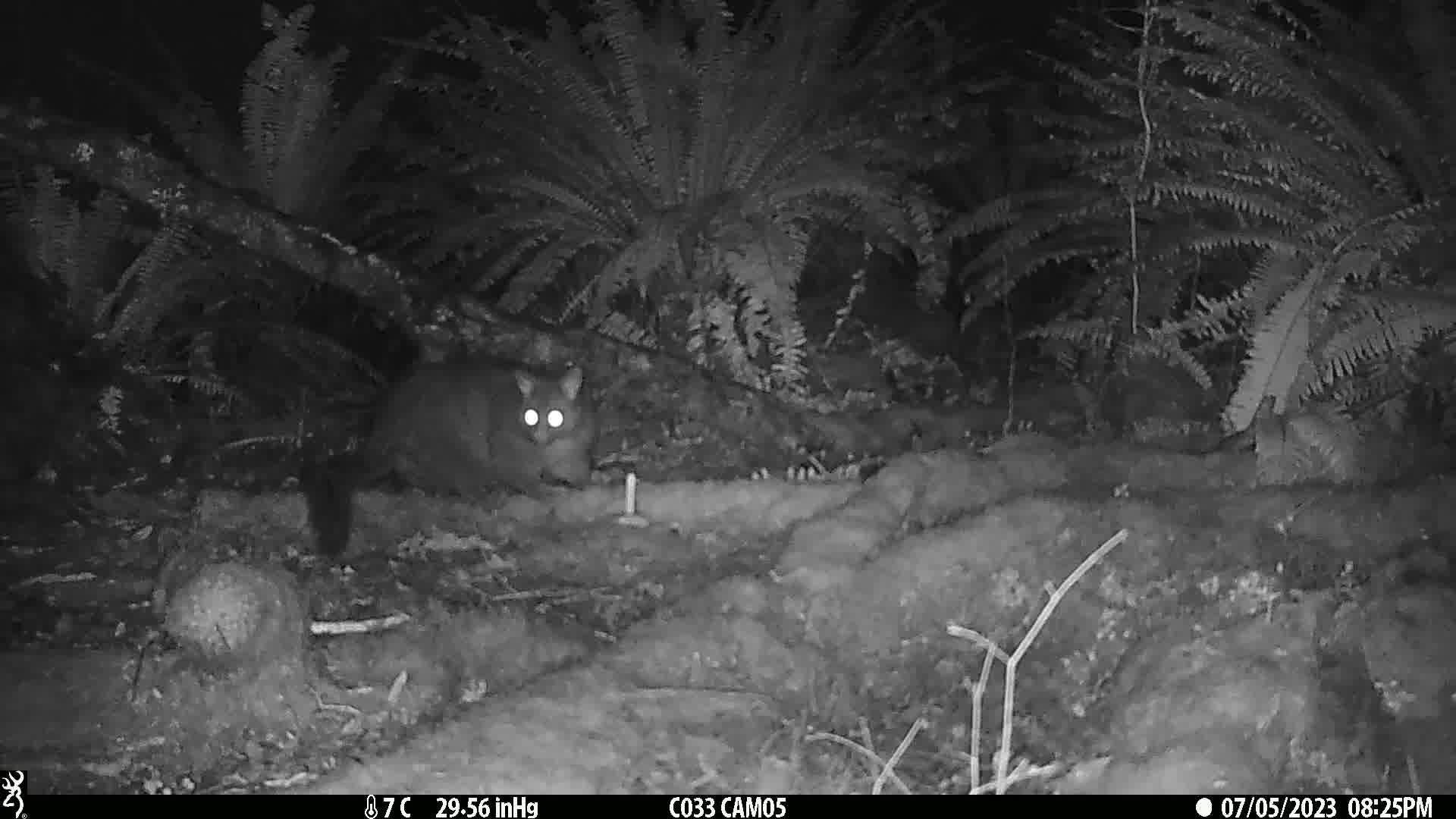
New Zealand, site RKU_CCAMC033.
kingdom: Animalia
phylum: Chordata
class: Mammalia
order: Diprotodontia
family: Phalangeridae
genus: Trichosurus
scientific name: Trichosurus vulpecula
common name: common brushtail possum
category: possum